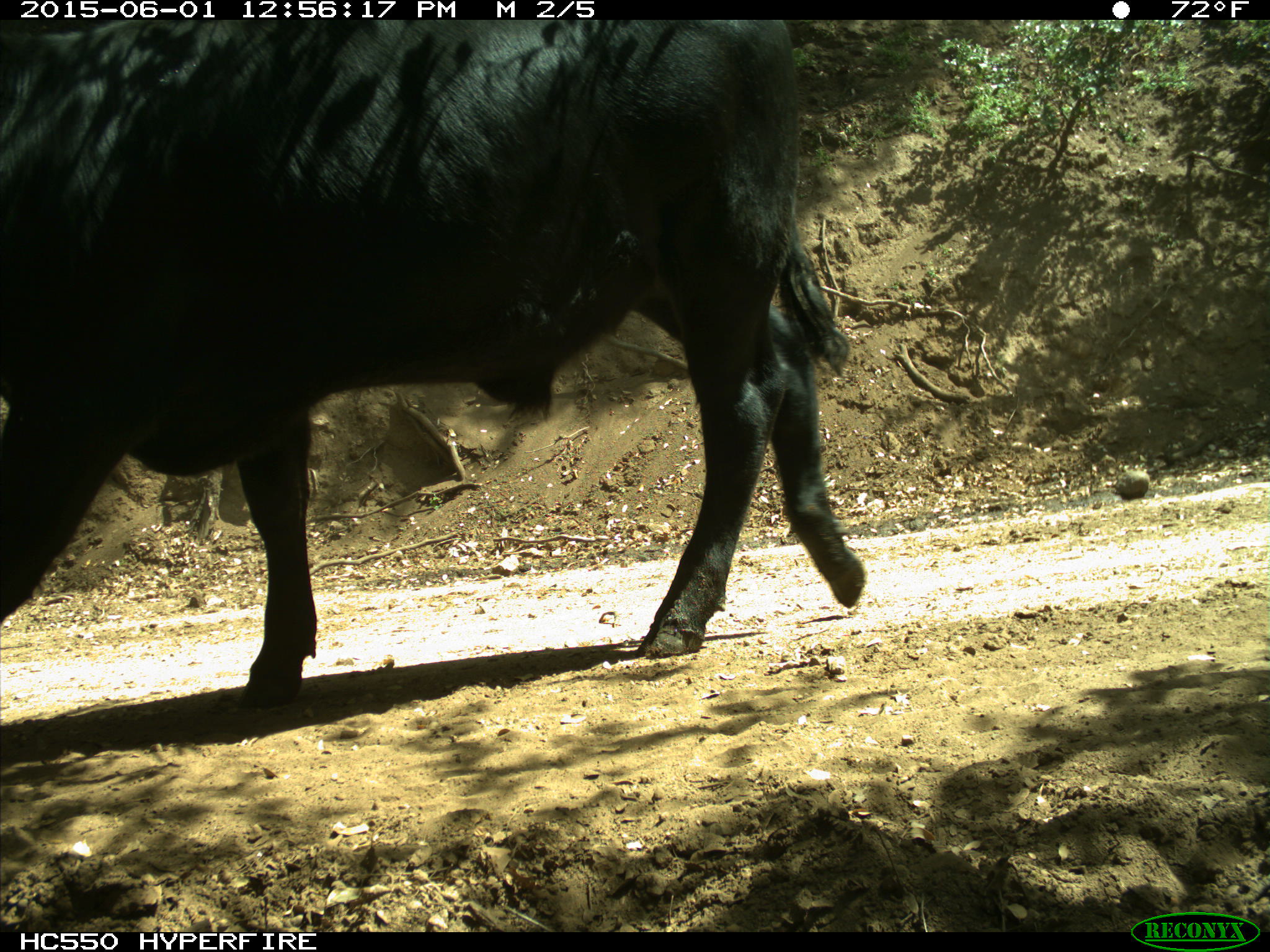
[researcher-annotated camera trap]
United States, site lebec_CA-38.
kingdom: Animalia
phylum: Chordata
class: Mammalia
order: Artiodactyla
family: Bovidae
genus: Bos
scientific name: Bos taurus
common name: domestic cow